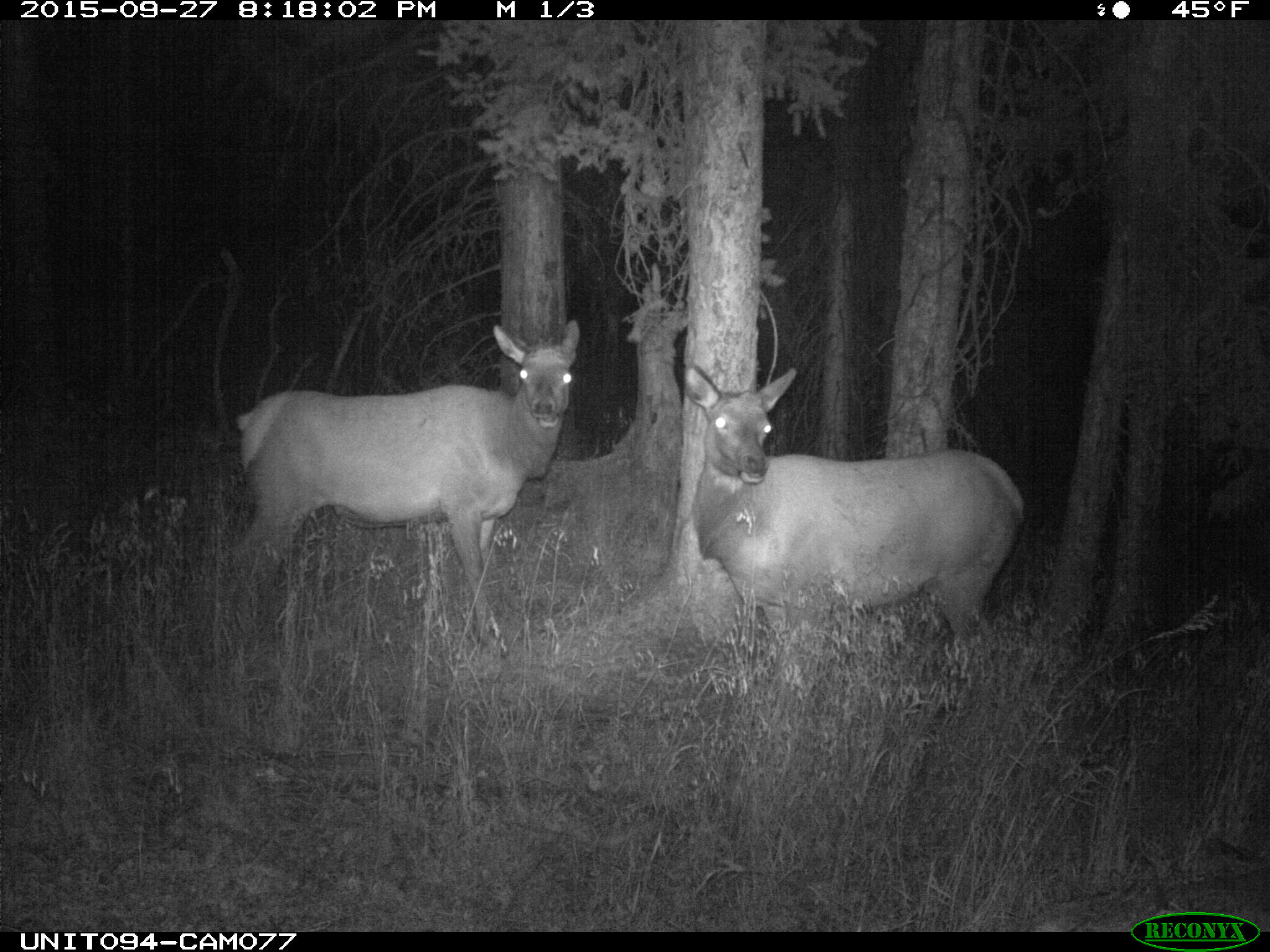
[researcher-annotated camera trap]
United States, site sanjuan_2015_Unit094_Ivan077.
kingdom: Animalia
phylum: Chordata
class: Mammalia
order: Artiodactyla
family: Cervidae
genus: Cervus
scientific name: Cervus elaphus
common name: red deer